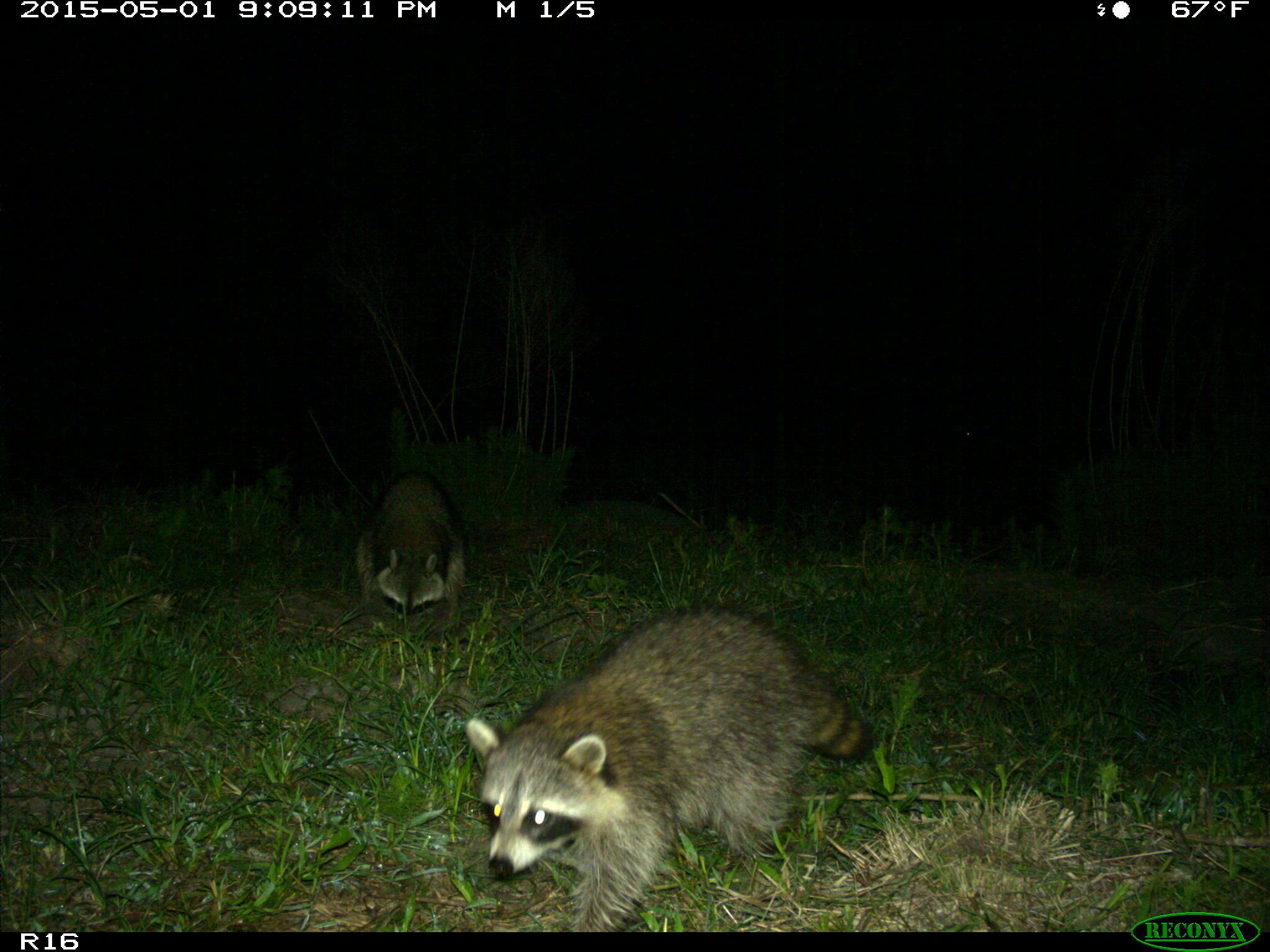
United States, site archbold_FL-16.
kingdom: Animalia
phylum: Chordata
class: Mammalia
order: Carnivora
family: Procyonidae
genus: Procyon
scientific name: Procyon lotor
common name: common raccoon